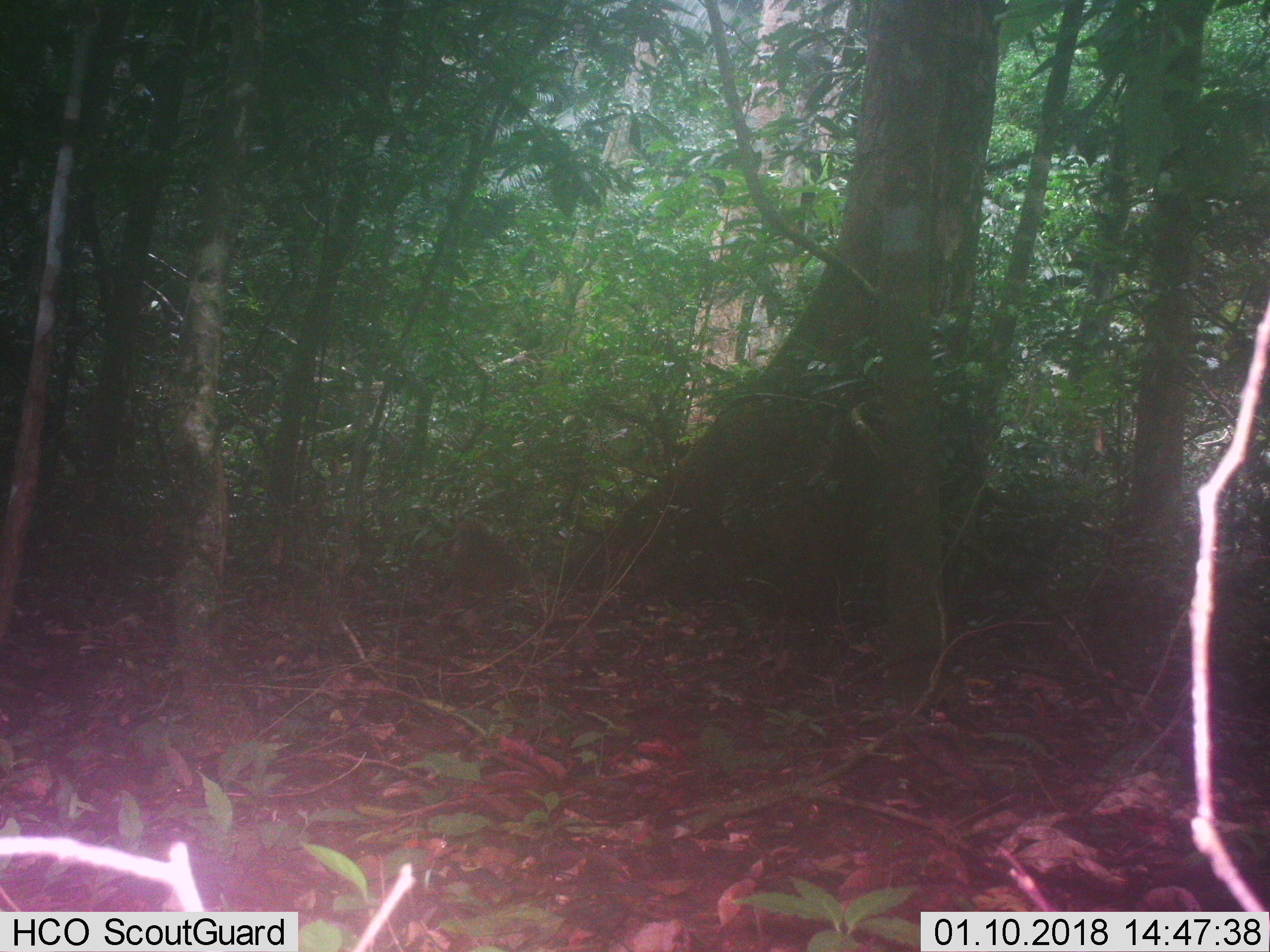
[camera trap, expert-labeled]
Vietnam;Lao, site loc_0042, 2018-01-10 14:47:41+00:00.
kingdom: Animalia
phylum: Chordata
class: Mammalia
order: Primates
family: Cercopithecidae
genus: Macaca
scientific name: Macaca arctoides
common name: stump-tailed macaque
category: stump tailed macaque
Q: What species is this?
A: Stump tailed macaque (stump-tailed macaque) (Macaca arctoides).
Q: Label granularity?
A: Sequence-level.